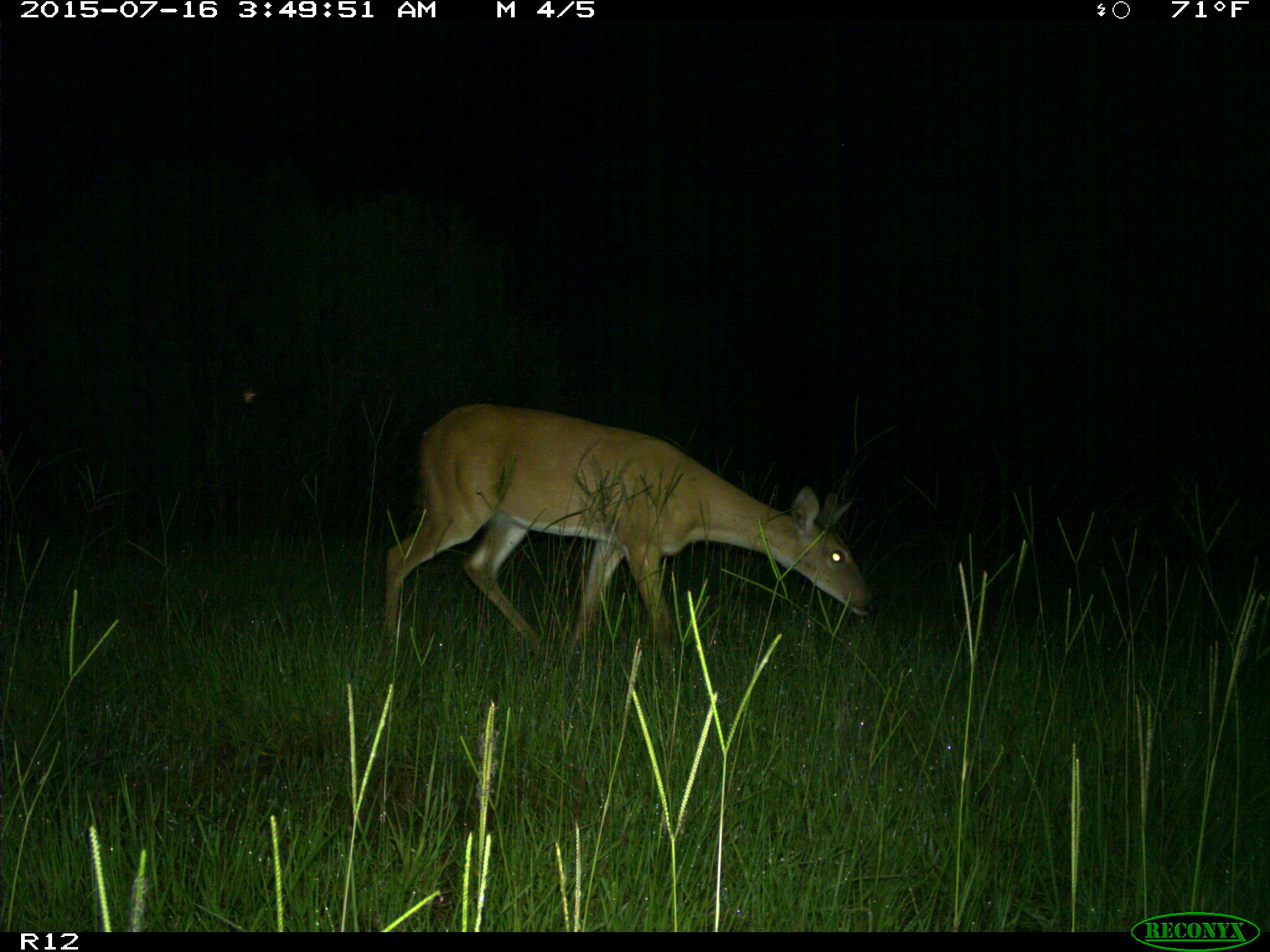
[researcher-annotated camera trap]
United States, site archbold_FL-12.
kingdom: Animalia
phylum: Chordata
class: Mammalia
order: Artiodactyla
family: Cervidae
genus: Odocoileus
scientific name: Odocoileus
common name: deer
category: unidentified deer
Unidentified deer (deer) (Odocoileus).